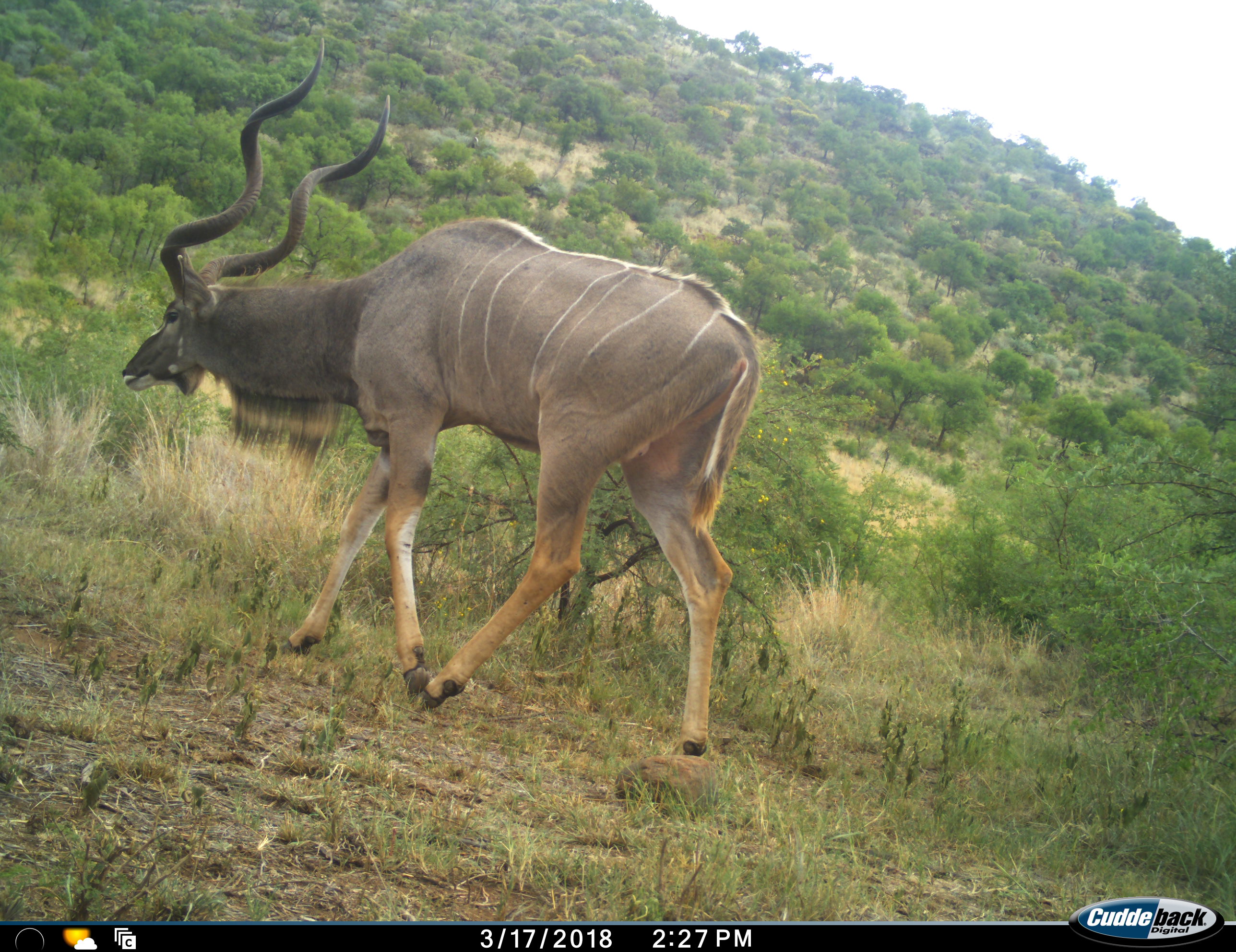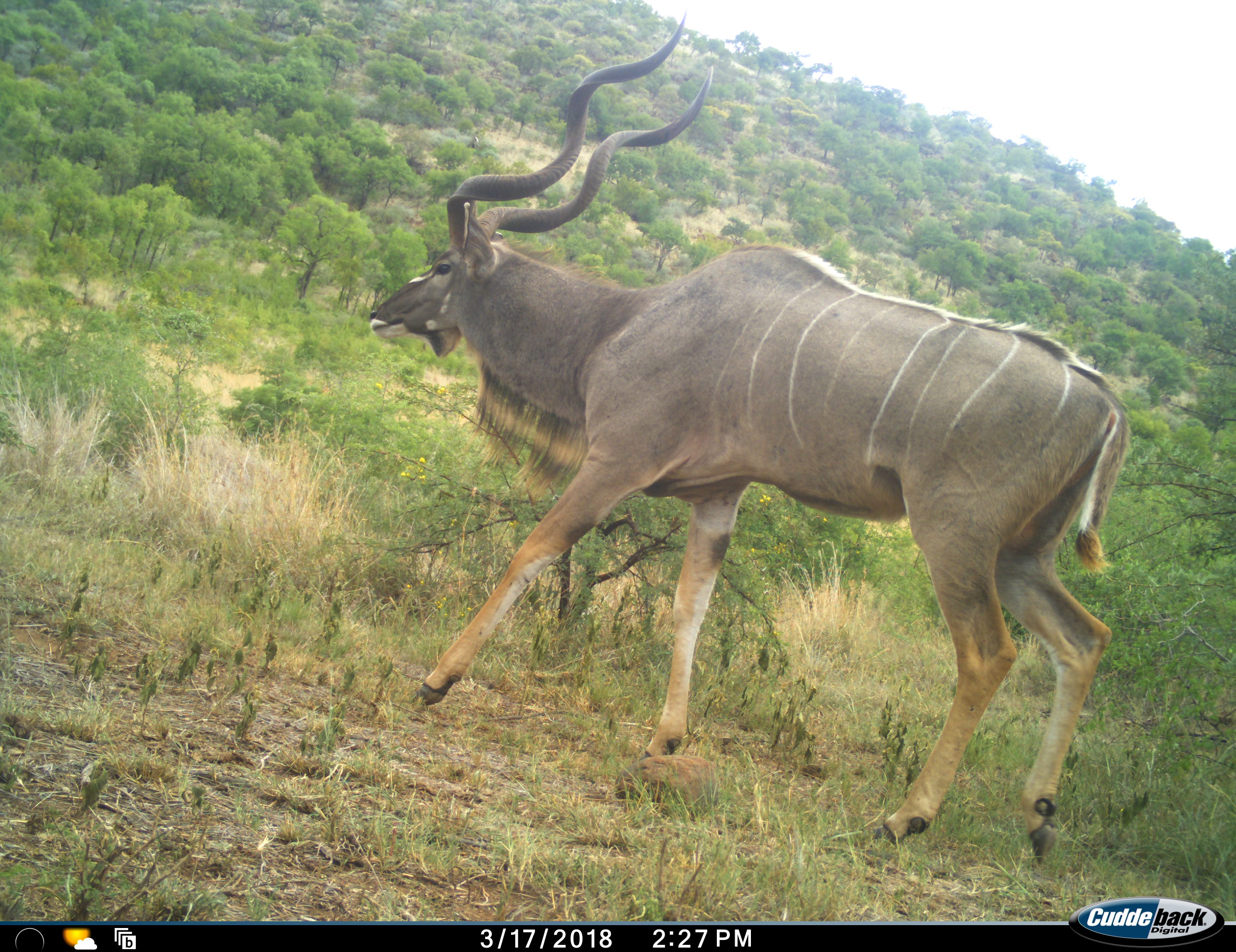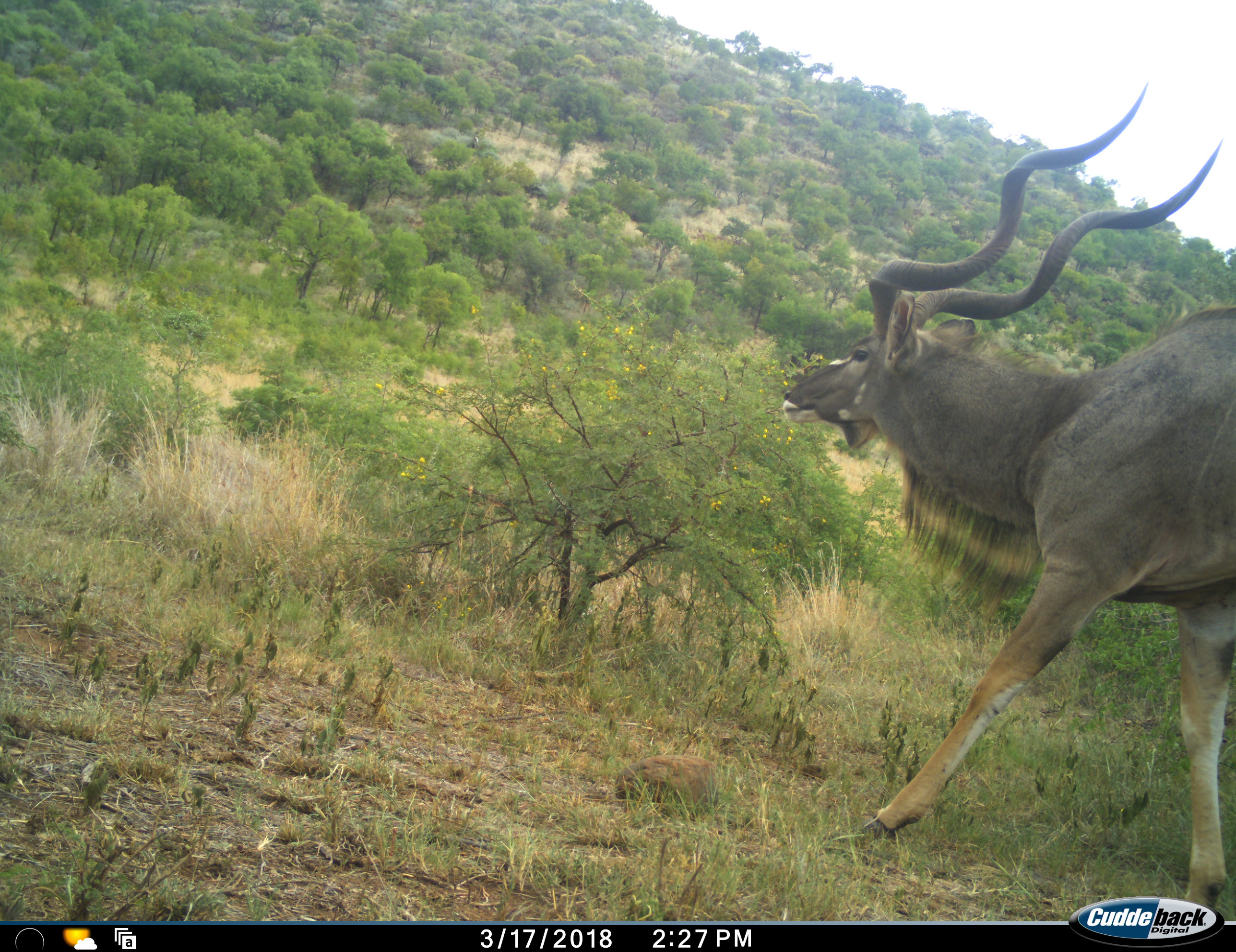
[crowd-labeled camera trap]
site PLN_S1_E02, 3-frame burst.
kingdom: Animalia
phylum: Chordata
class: Mammalia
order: Artiodactyla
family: Bovidae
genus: Tragelaphus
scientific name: Tragelaphus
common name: kudu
Kudu (Tragelaphus), count 1. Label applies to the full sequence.